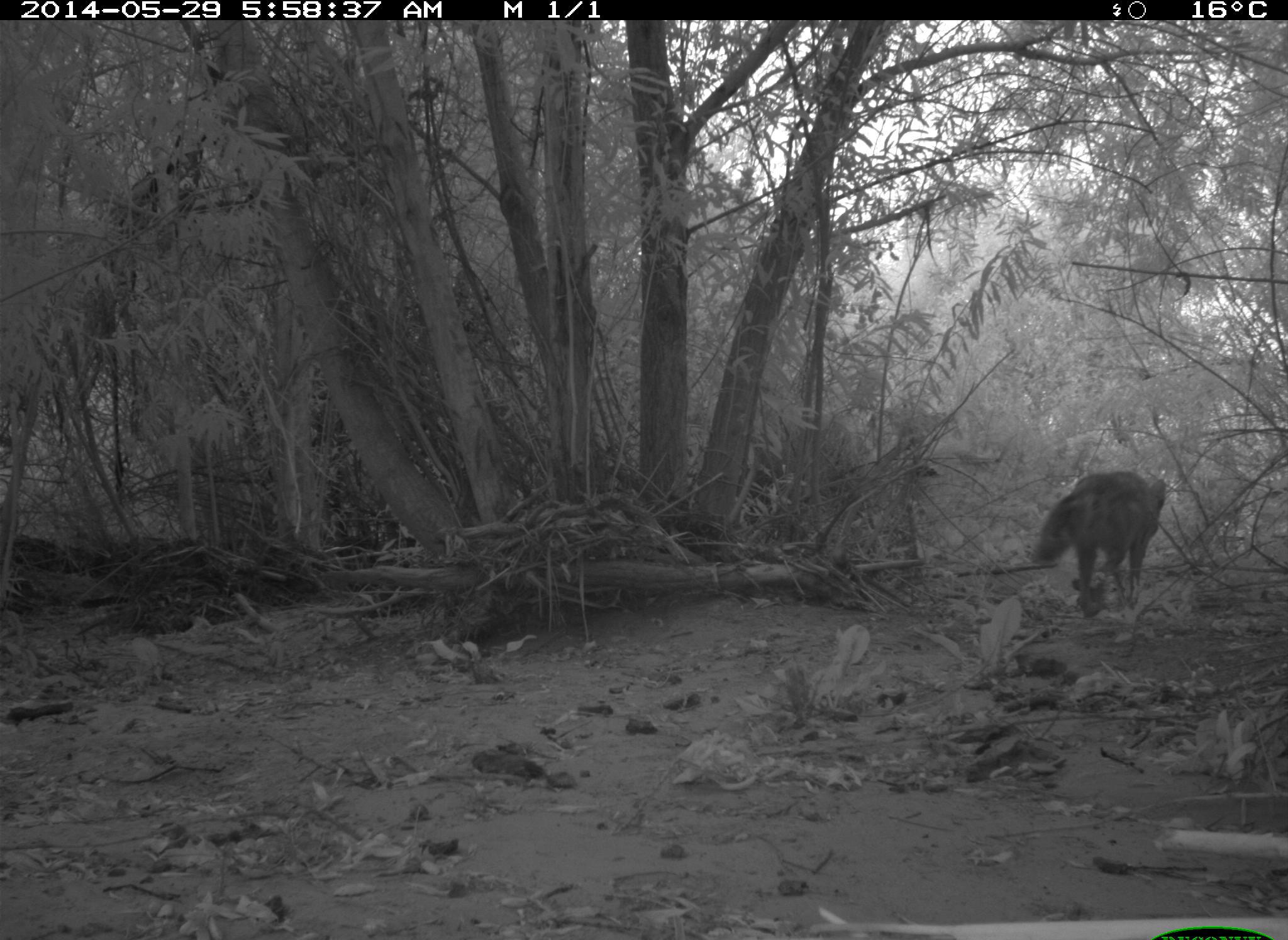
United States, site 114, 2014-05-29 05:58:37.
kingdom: Animalia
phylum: Chordata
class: Mammalia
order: Carnivora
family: Canidae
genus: Canis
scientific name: Canis latrans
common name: coyote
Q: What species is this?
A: Coyote (Canis latrans).